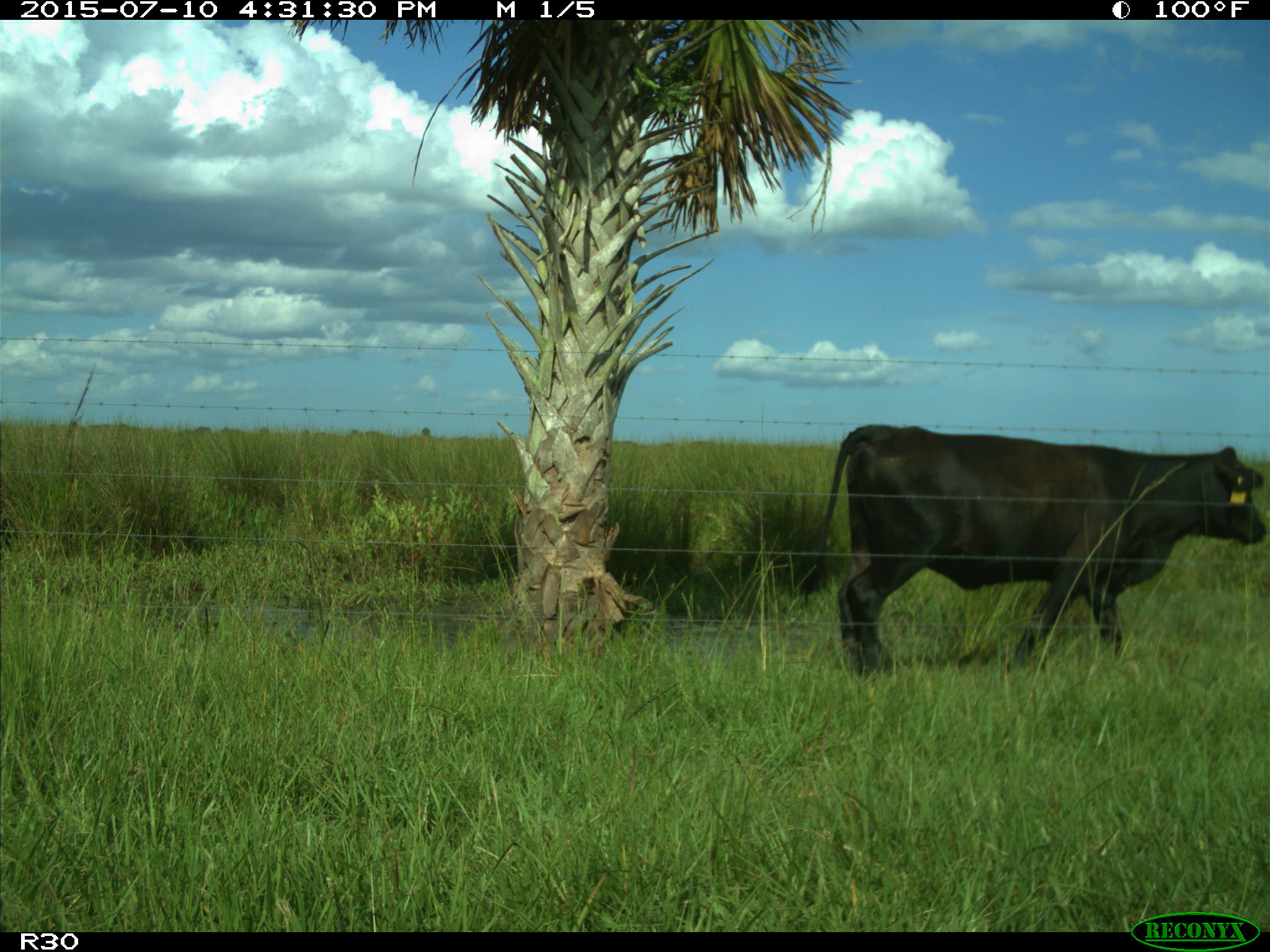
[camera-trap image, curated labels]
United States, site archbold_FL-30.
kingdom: Animalia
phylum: Chordata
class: Mammalia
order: Artiodactyla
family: Bovidae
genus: Bos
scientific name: Bos taurus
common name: domestic cow